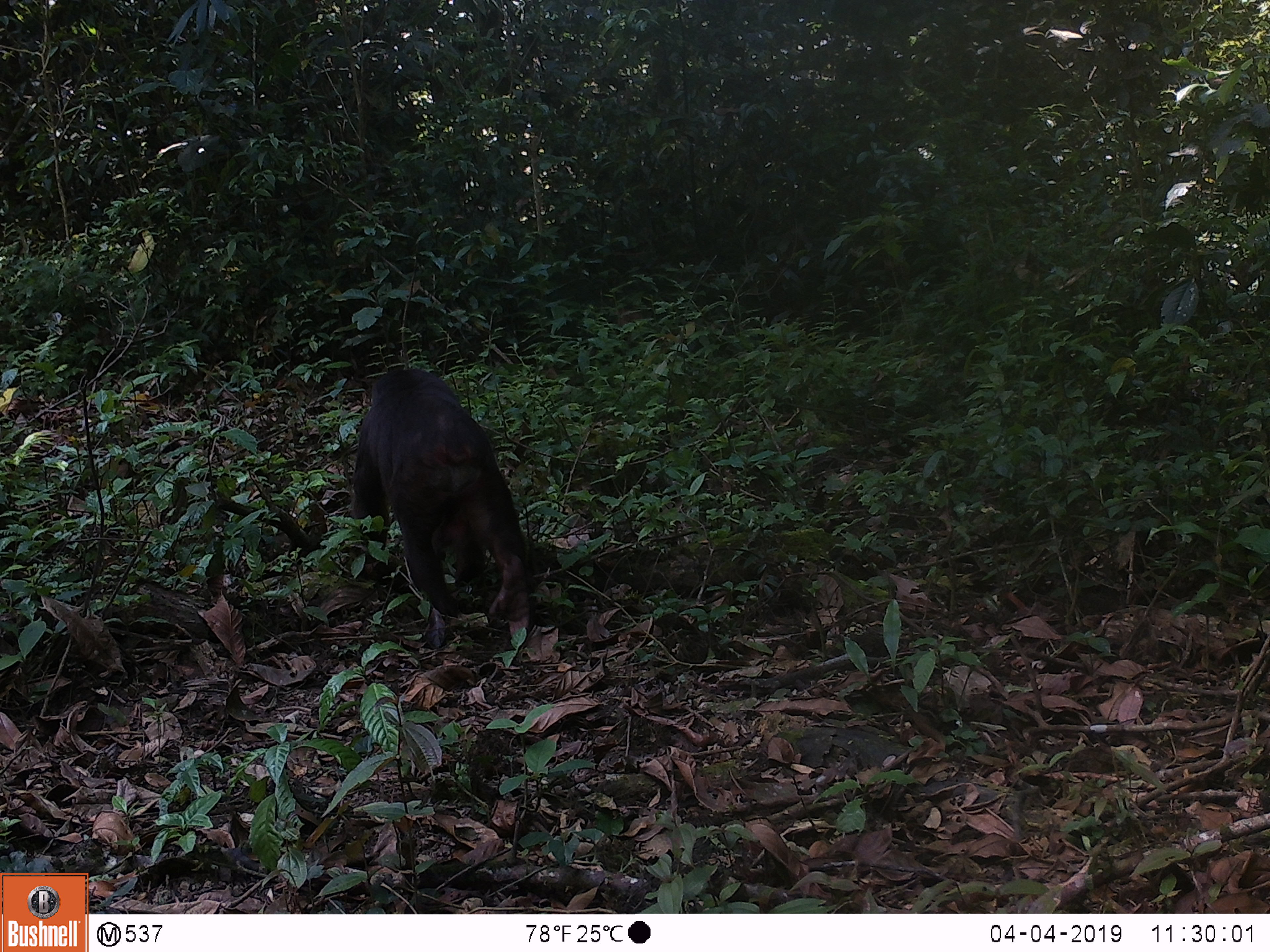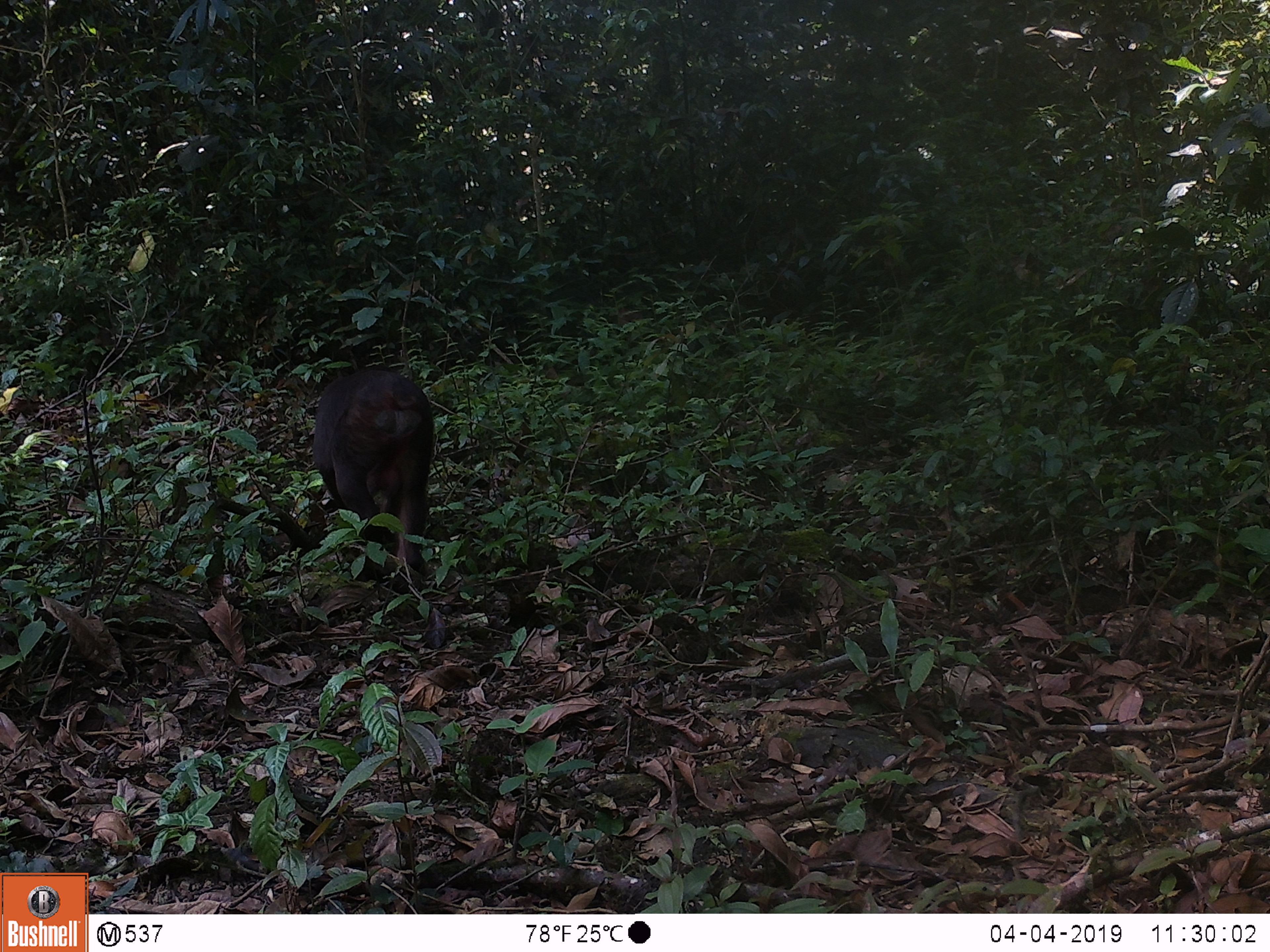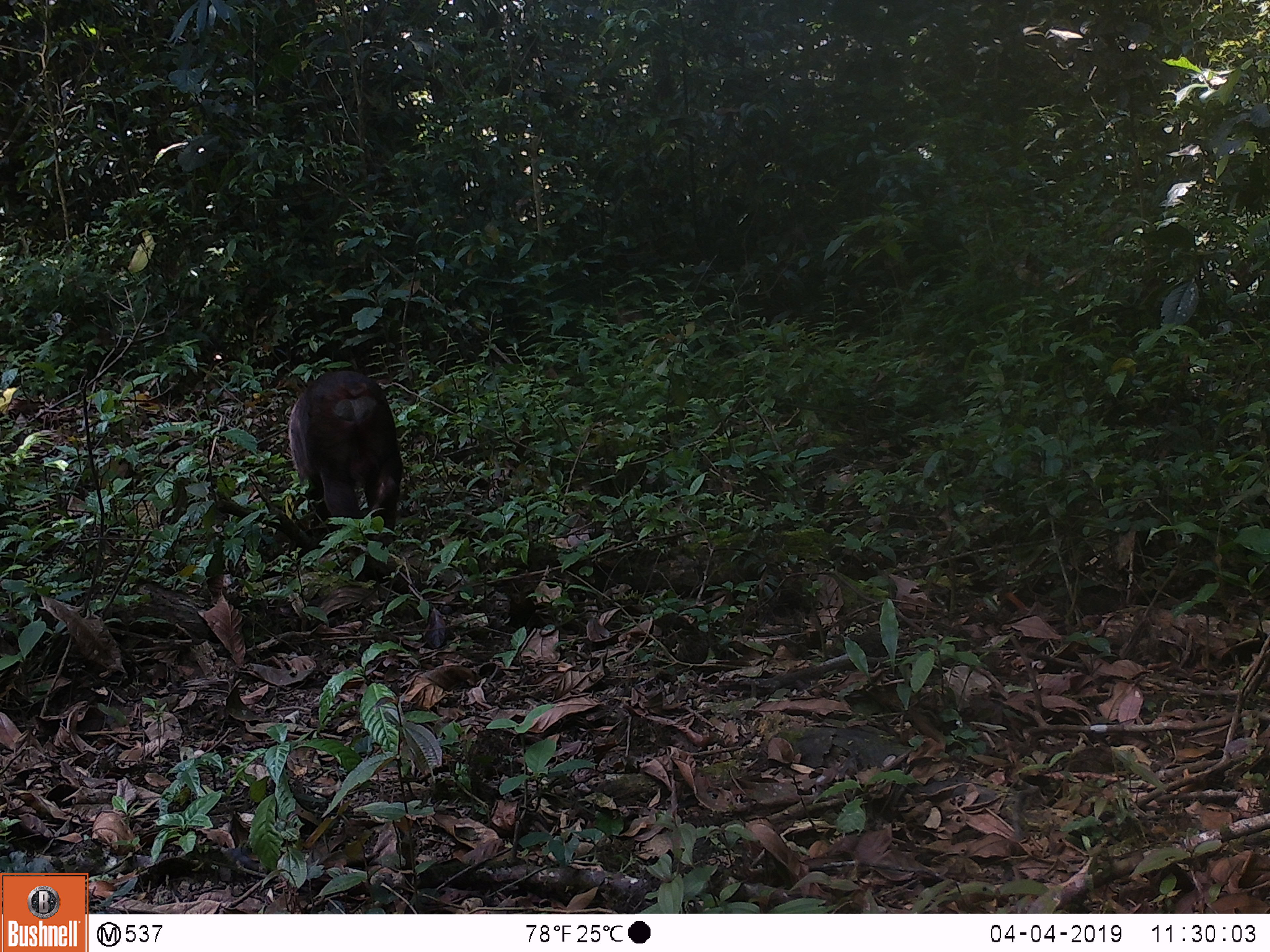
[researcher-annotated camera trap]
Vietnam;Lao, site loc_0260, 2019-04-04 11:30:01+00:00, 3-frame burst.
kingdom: Animalia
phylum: Chordata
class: Mammalia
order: Primates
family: Cercopithecidae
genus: Macaca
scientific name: Macaca arctoides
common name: stump-tailed macaque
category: stump tailed macaque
Stump tailed macaque (stump-tailed macaque) (Macaca arctoides). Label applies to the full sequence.